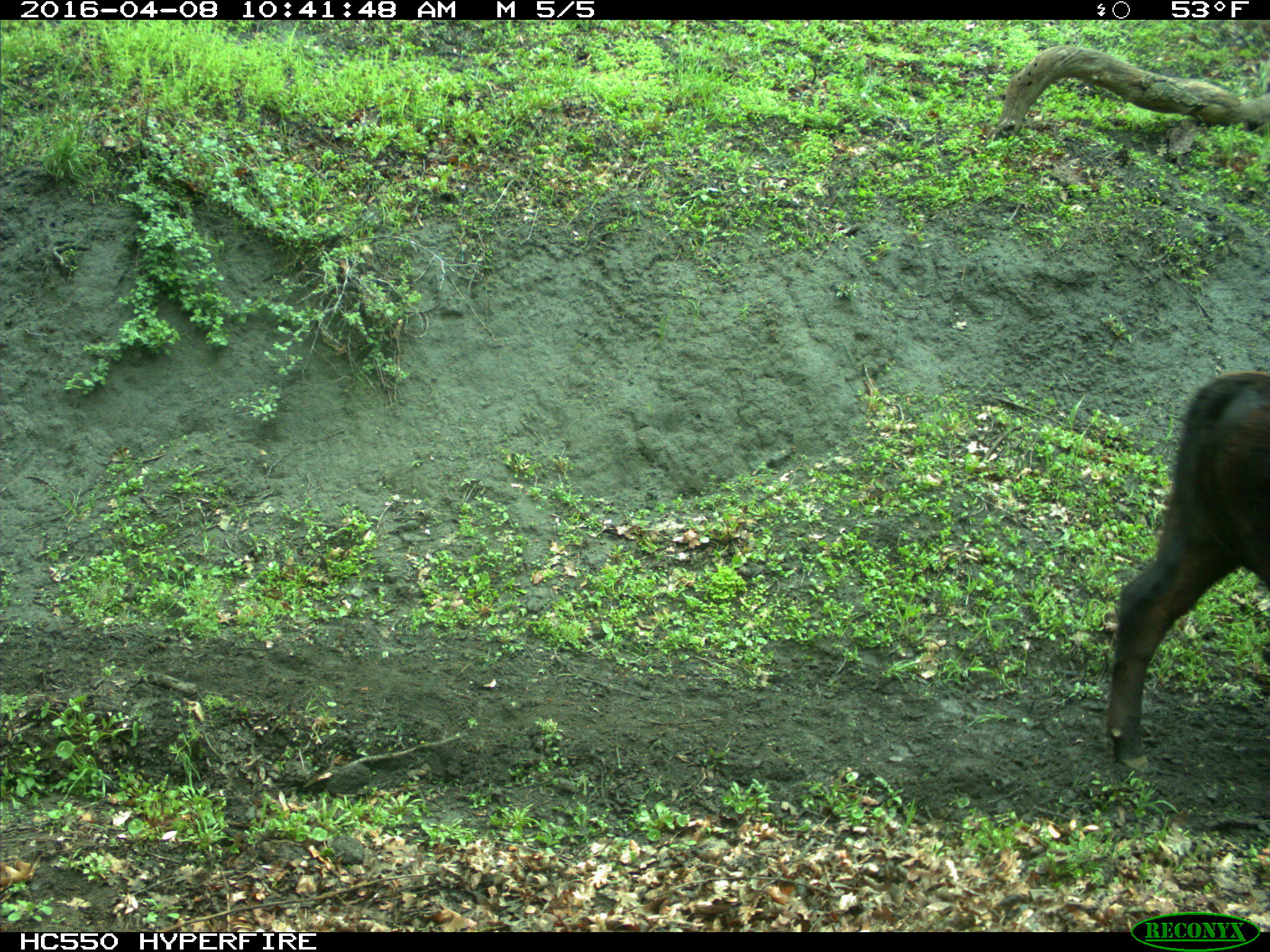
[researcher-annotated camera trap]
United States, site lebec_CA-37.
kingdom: Animalia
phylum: Chordata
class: Mammalia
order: Artiodactyla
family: Bovidae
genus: Bos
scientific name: Bos taurus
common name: domestic cow